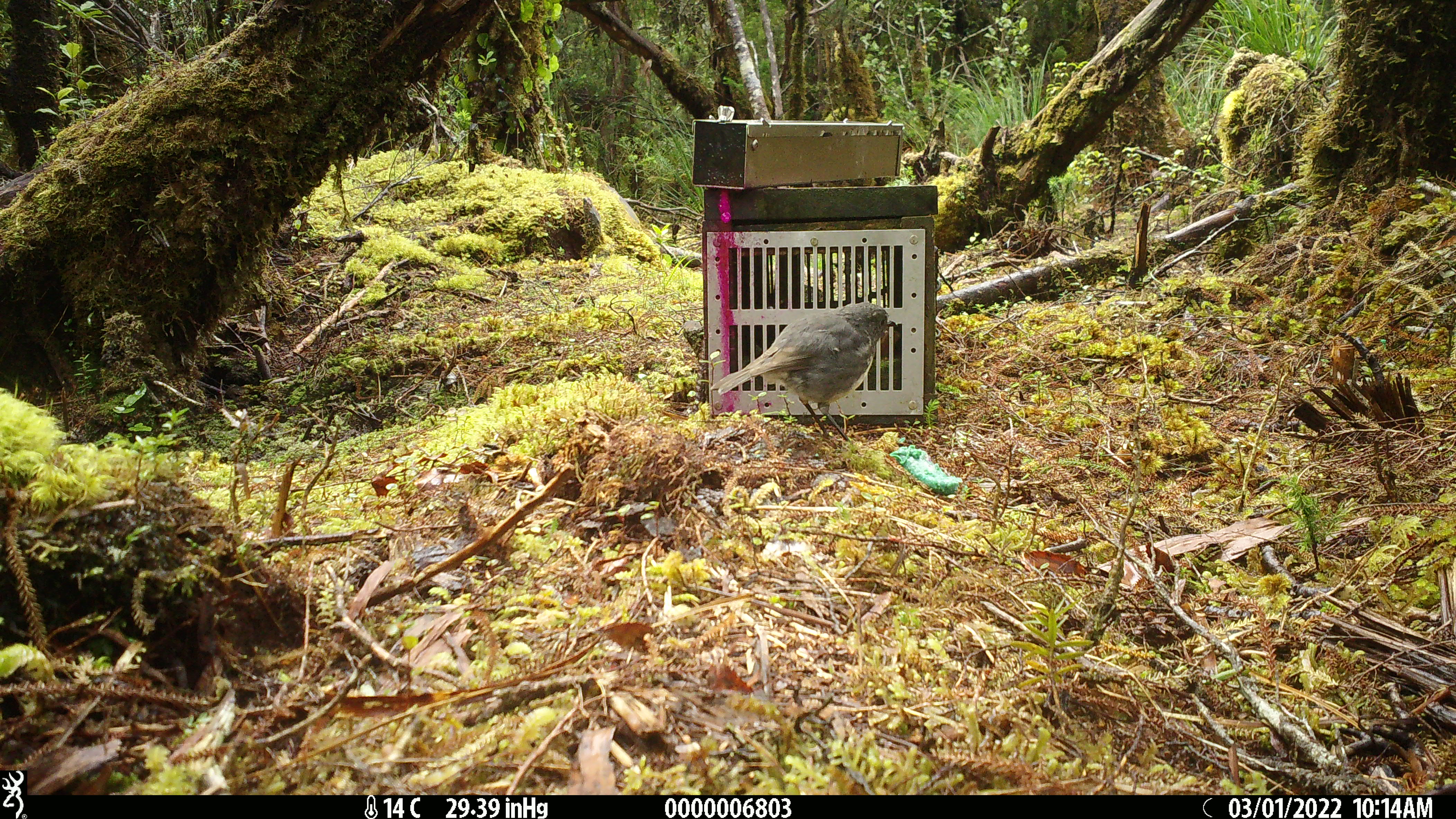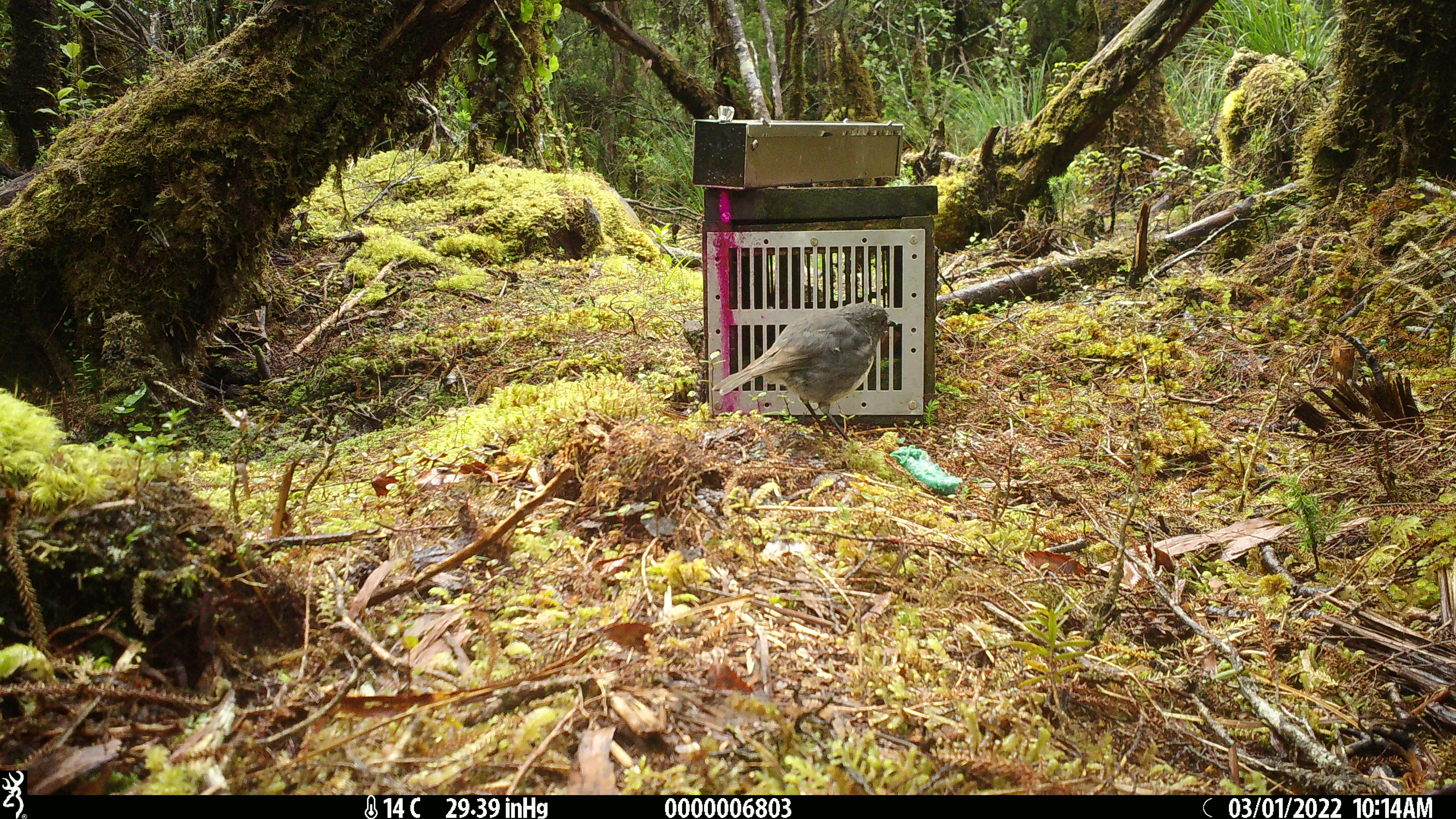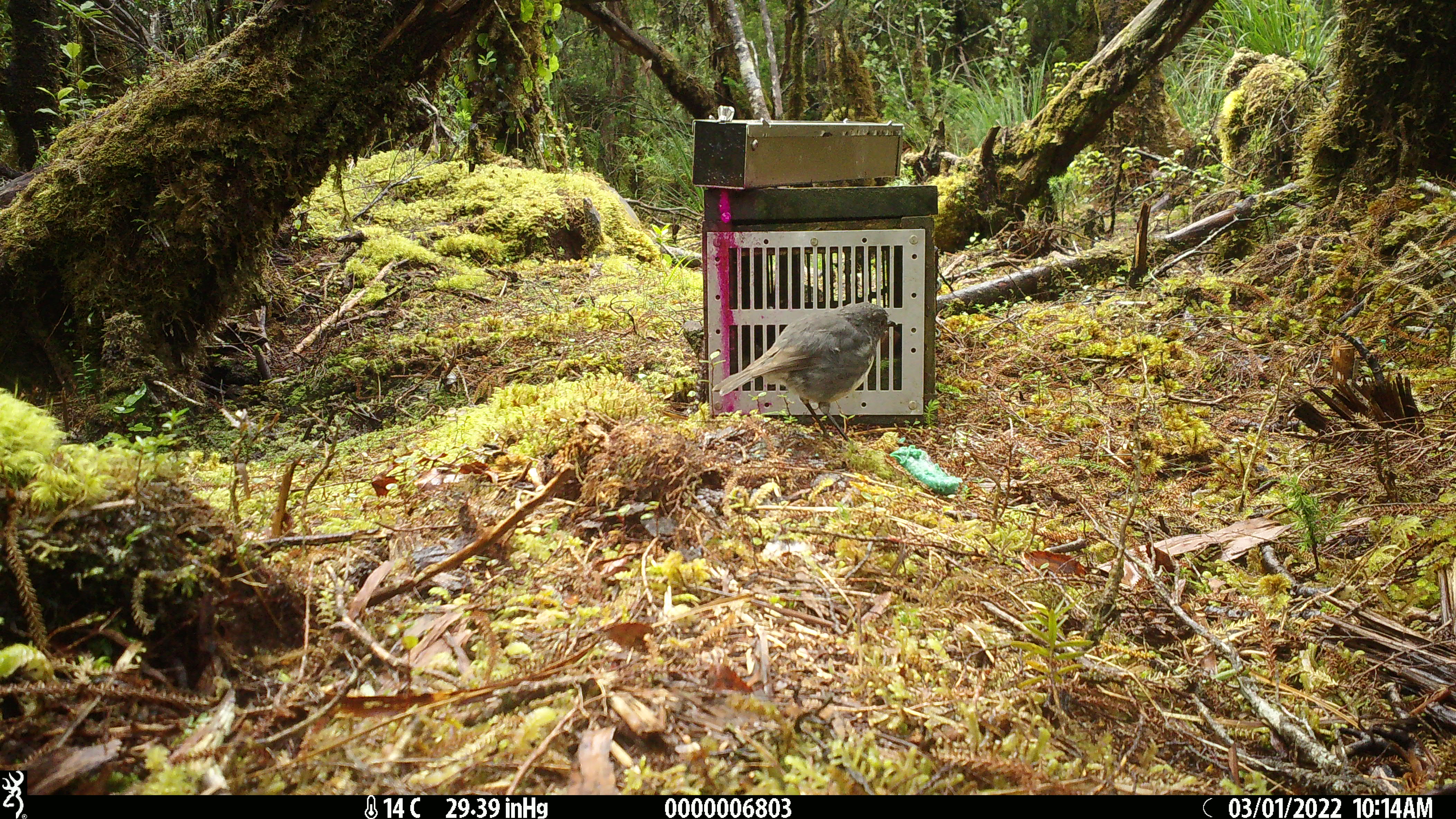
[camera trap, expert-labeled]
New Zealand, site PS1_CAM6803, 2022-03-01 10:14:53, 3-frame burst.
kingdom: Animalia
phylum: Chordata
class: Aves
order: Passeriformes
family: Petroicidae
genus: Petroica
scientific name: Petroica australis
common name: new zealand robin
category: robin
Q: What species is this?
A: Robin (new zealand robin) (Petroica australis).